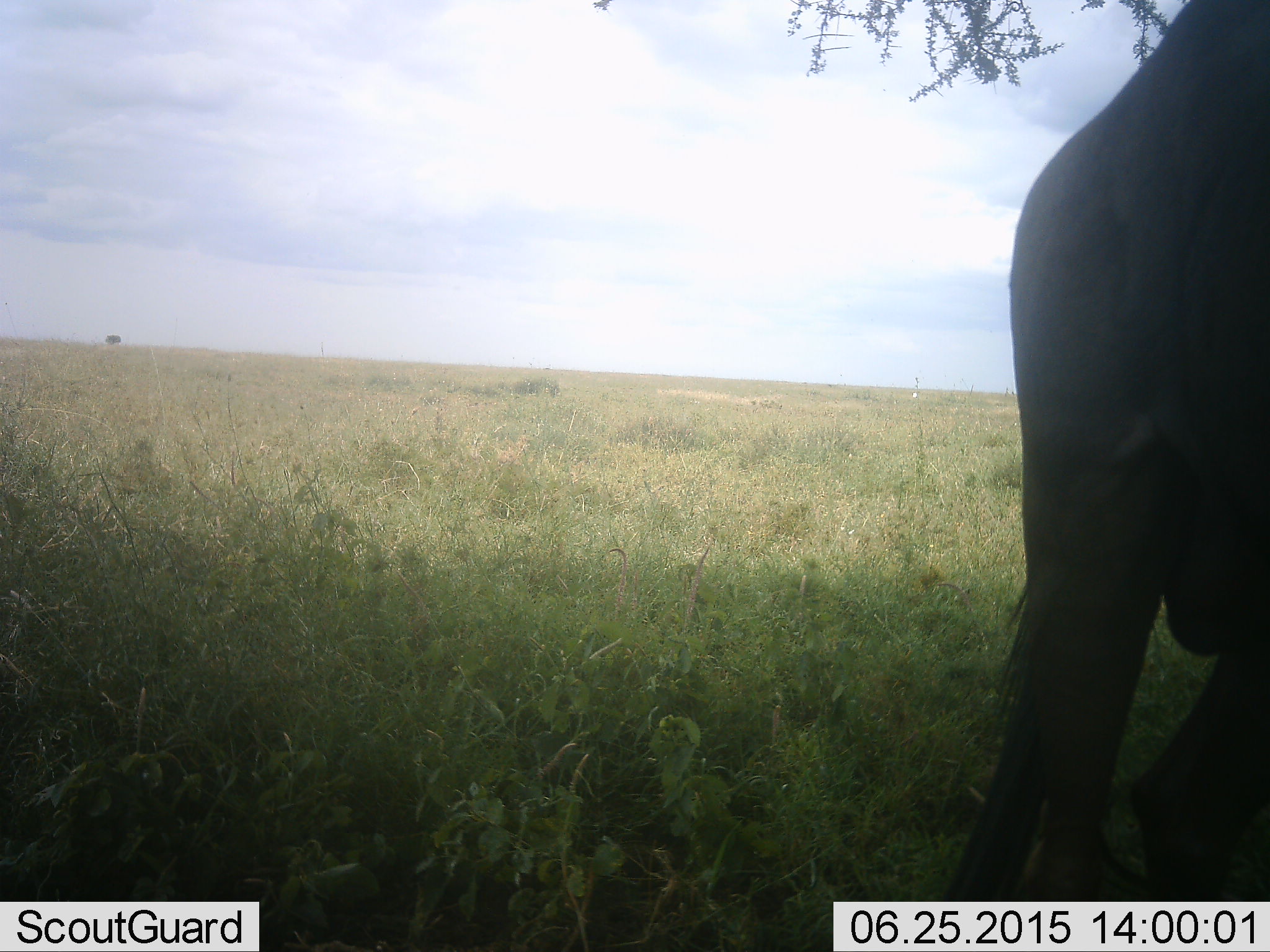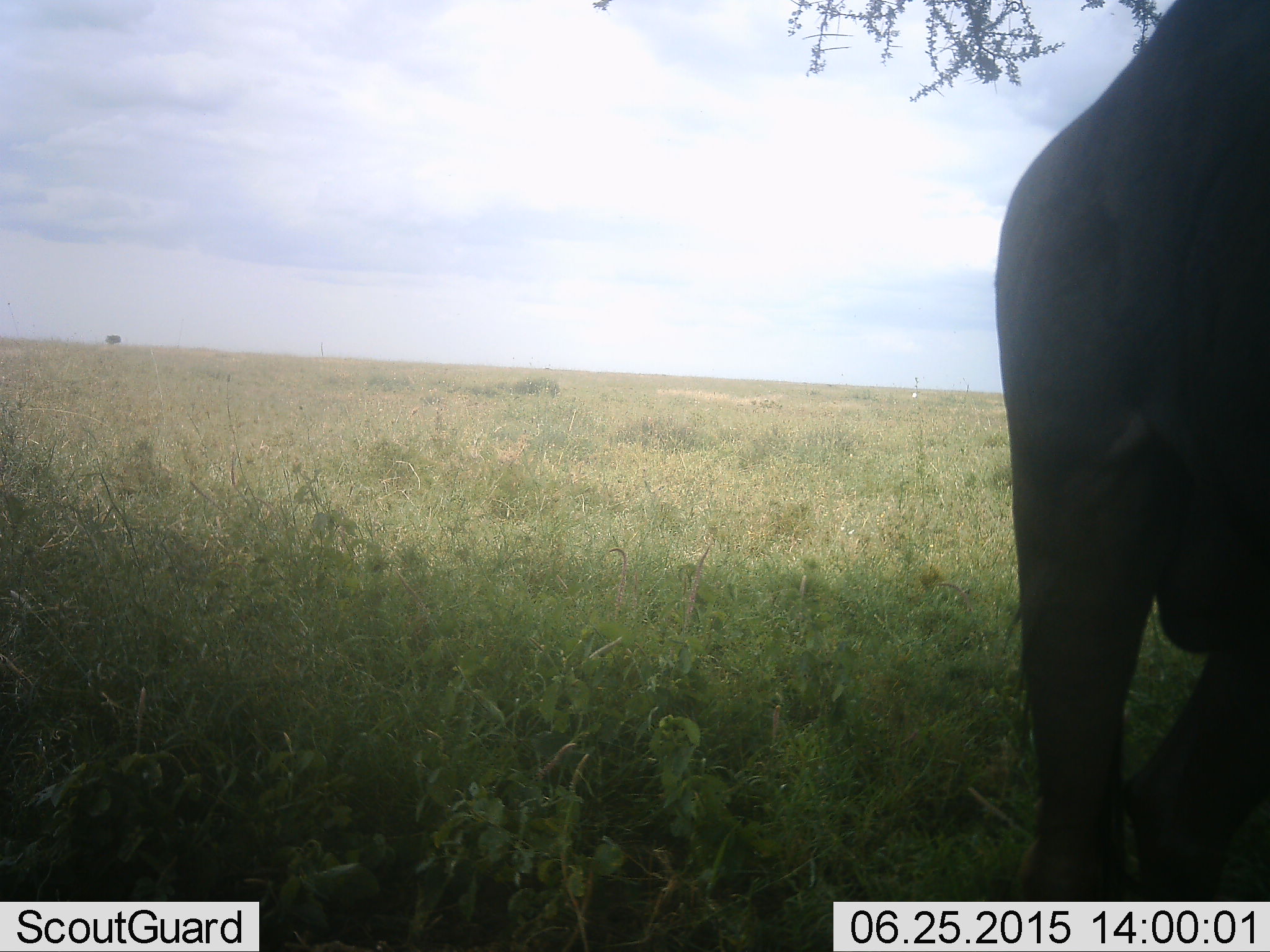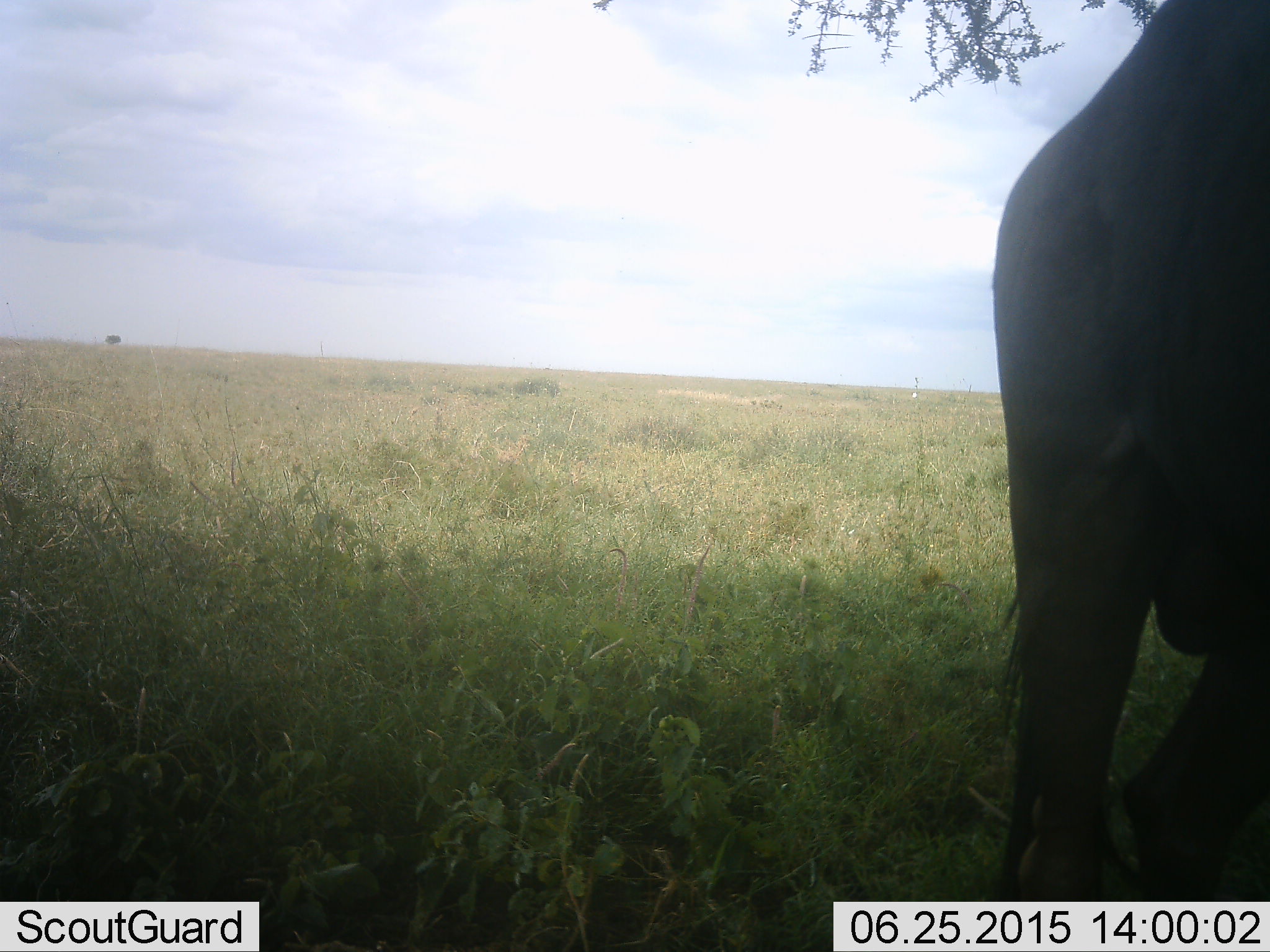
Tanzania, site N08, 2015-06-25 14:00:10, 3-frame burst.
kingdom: Animalia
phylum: Chordata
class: Mammalia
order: Artiodactyla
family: Bovidae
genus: Connochaetes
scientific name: Connochaetes taurinus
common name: blue wildebeest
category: wildebeest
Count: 1.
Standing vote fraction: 100%.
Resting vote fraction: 0%.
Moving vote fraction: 0%.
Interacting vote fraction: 0%.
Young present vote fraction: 0%.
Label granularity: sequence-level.